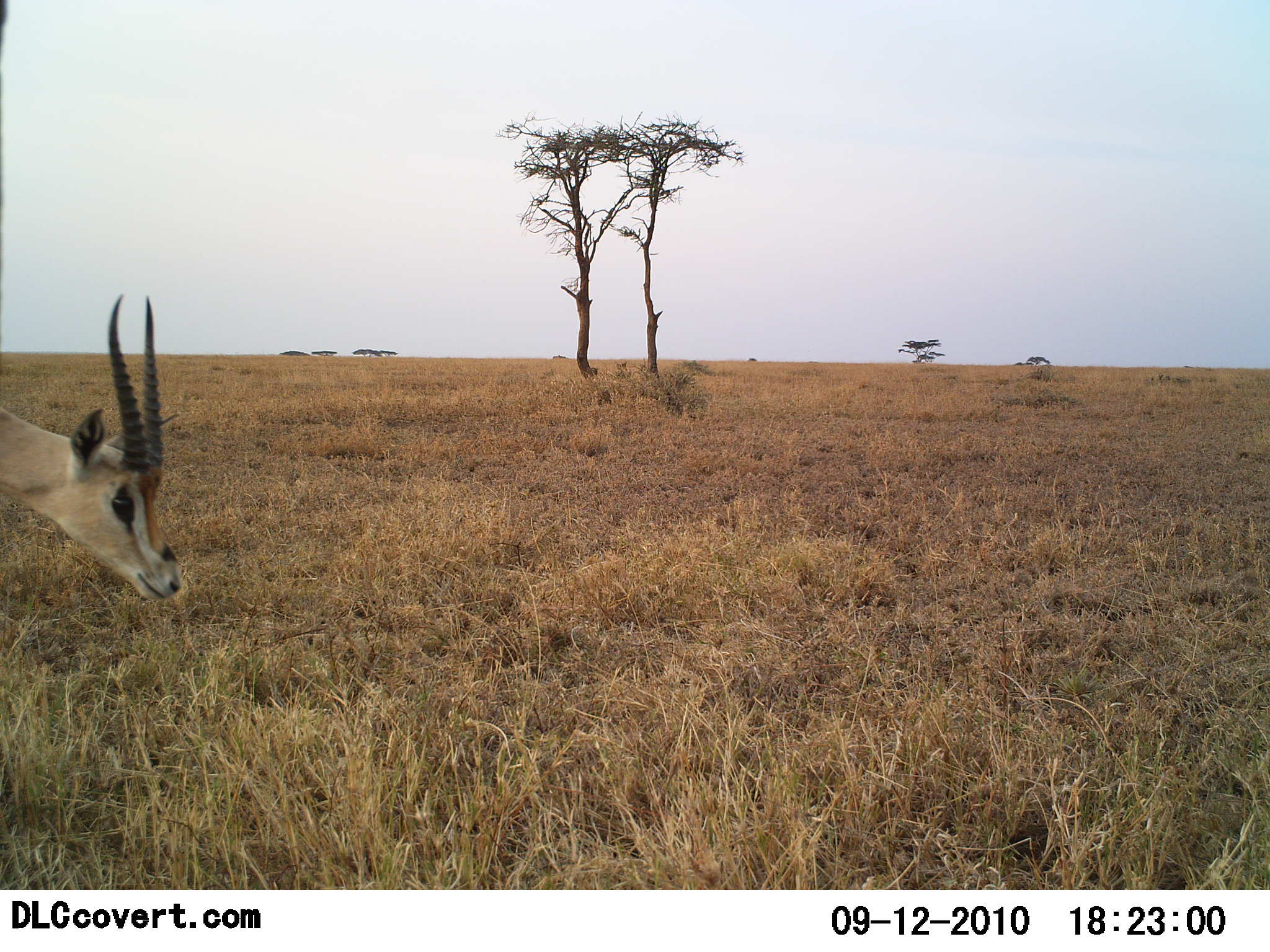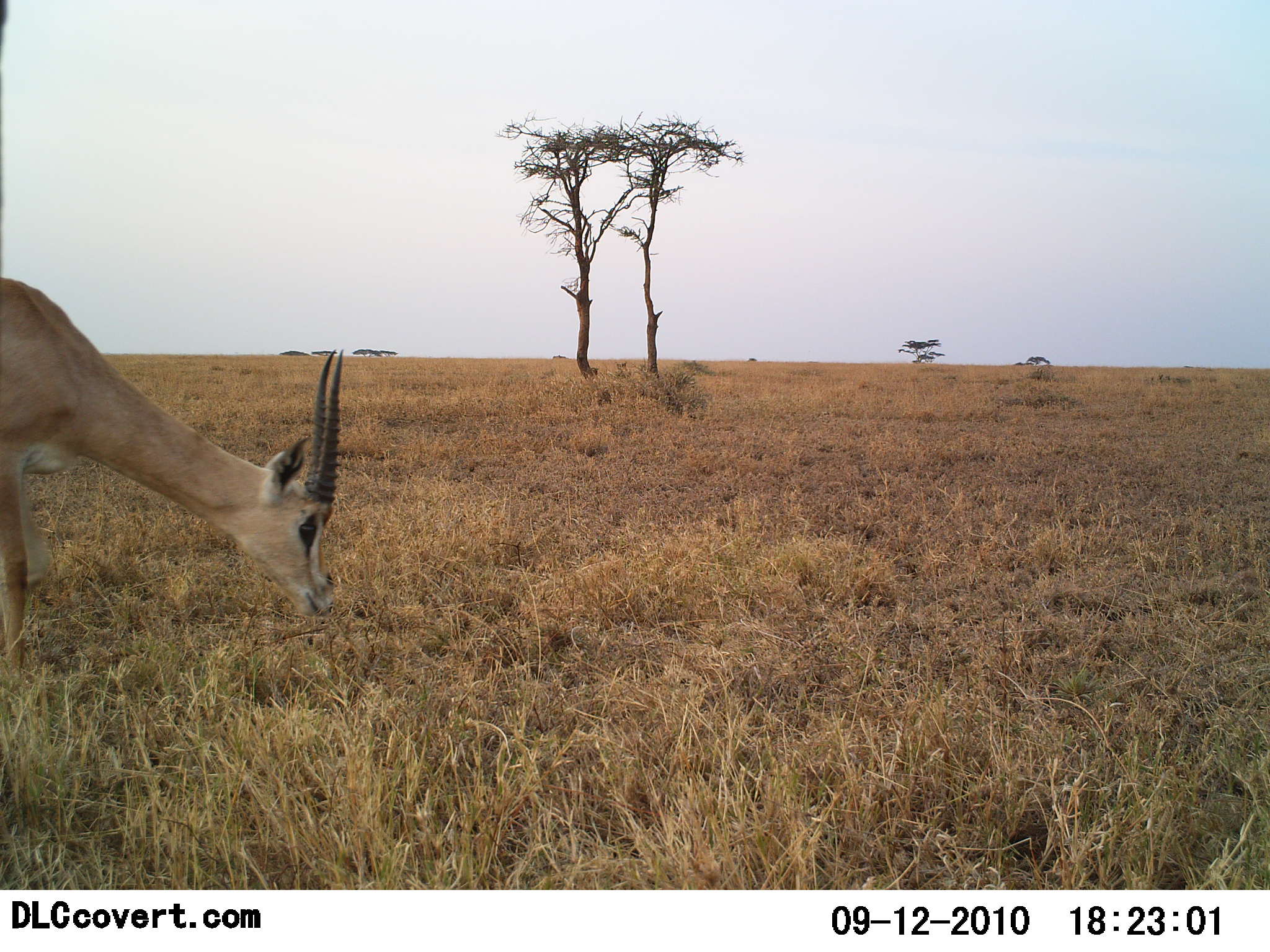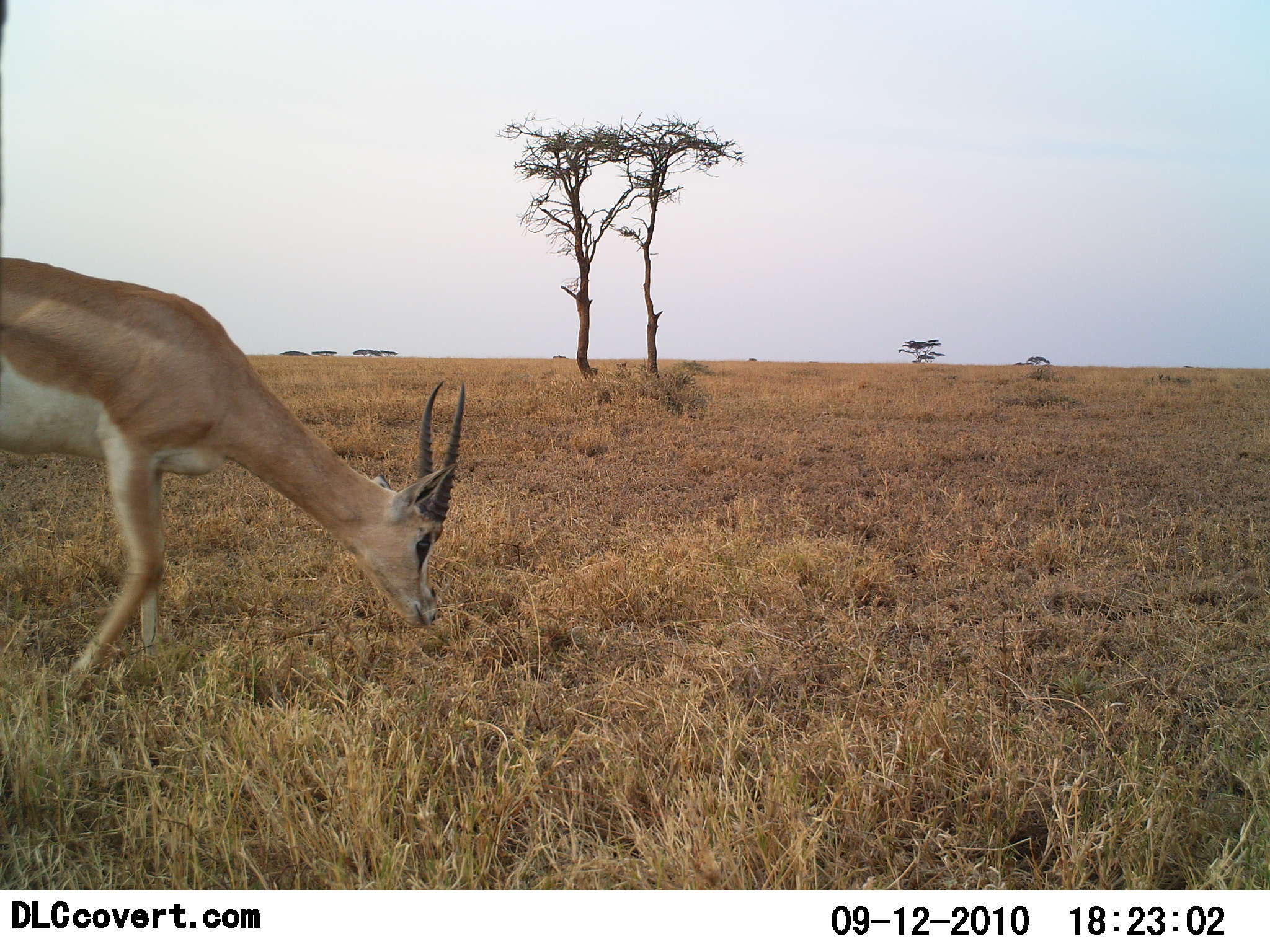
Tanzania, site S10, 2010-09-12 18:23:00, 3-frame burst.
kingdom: Animalia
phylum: Chordata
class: Mammalia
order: Artiodactyla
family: Bovidae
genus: Nanger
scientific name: Nanger granti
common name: grant's gazelle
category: gazellegrants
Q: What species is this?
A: Gazellegrants (grant's gazelle) (Nanger granti).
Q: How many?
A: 1.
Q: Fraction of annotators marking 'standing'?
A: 6%.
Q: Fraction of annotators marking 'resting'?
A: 0%.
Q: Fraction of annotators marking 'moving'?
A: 61%.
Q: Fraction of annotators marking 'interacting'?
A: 0%.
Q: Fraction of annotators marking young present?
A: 0%.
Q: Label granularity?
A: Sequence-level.